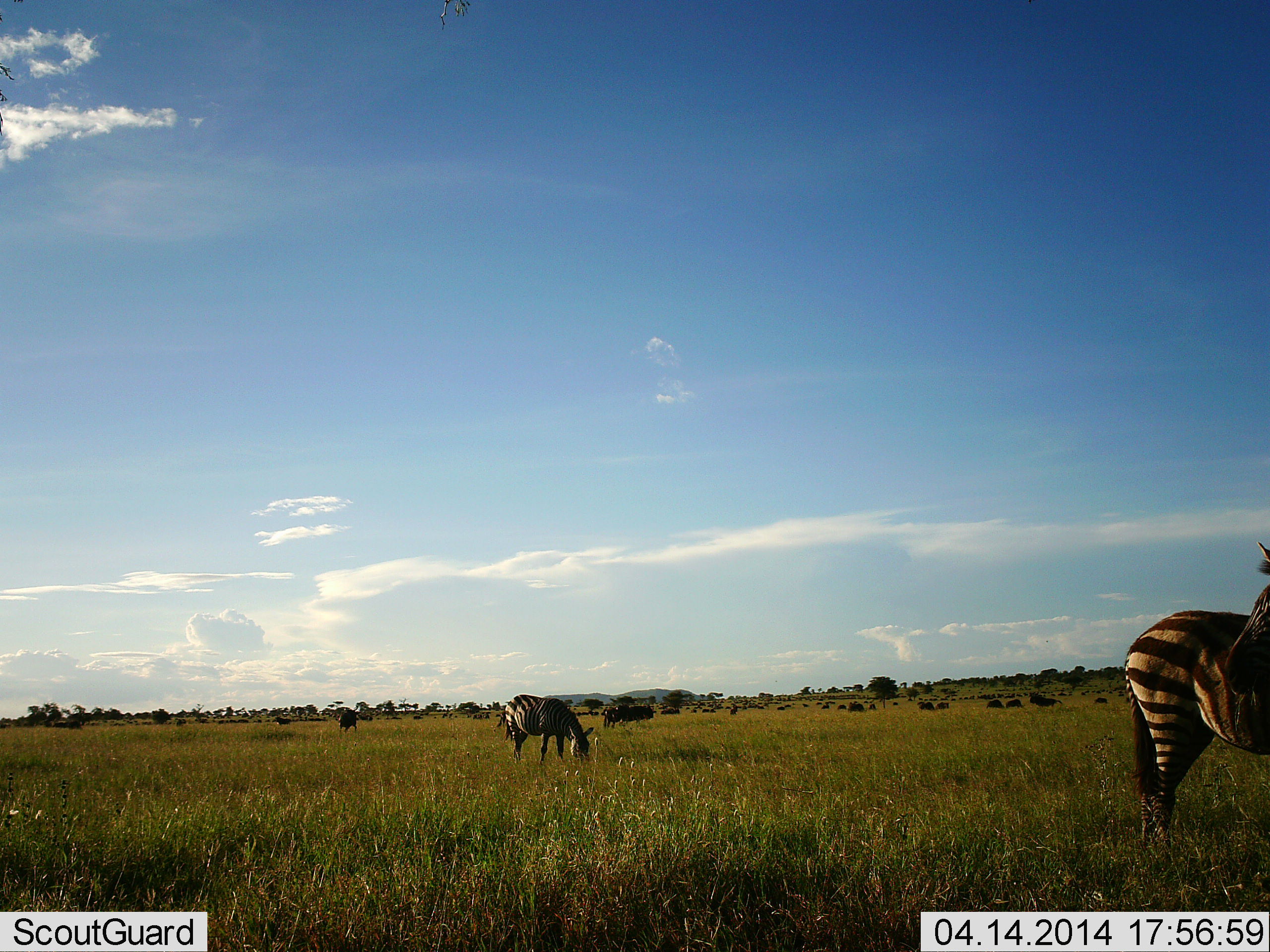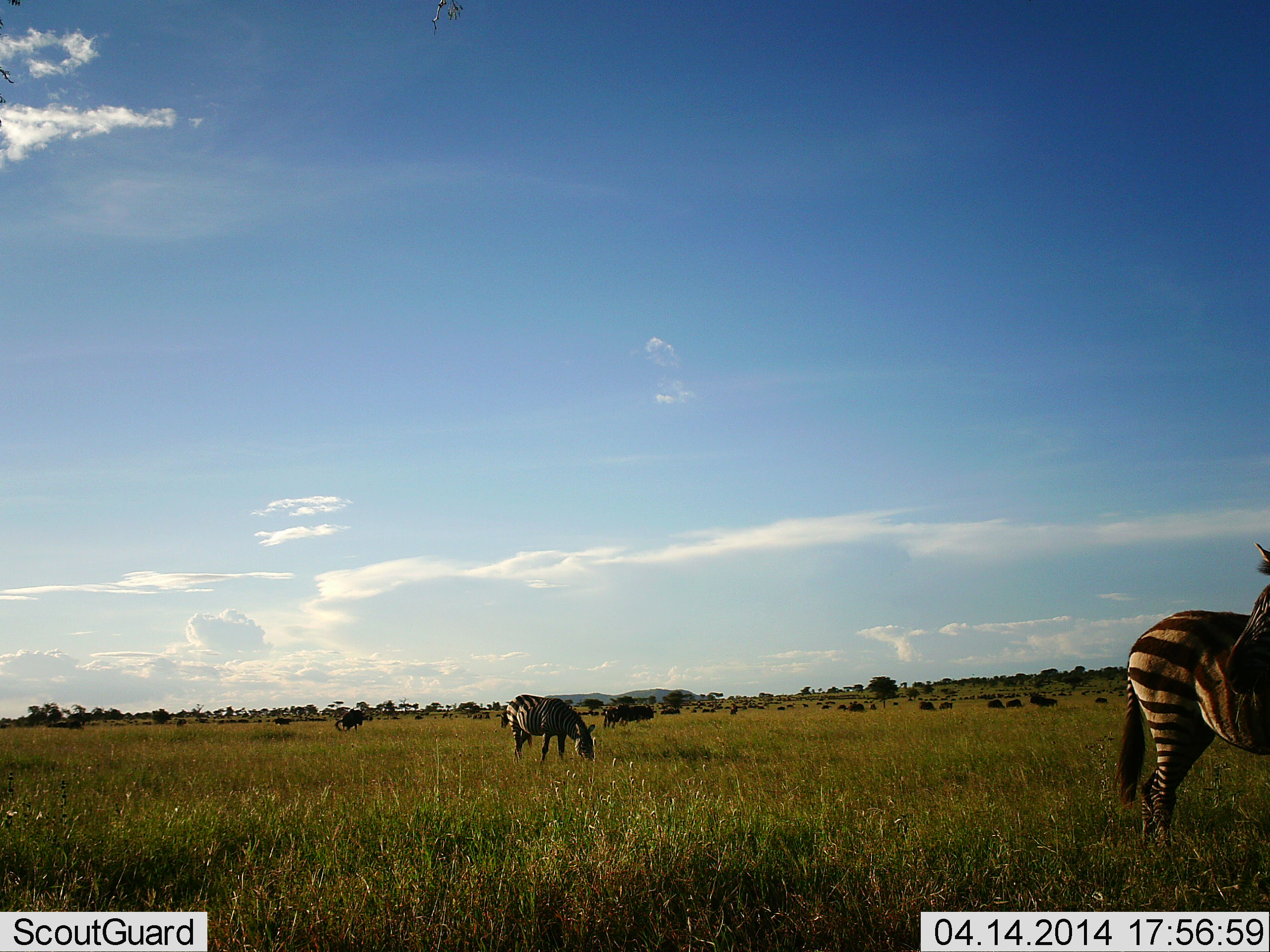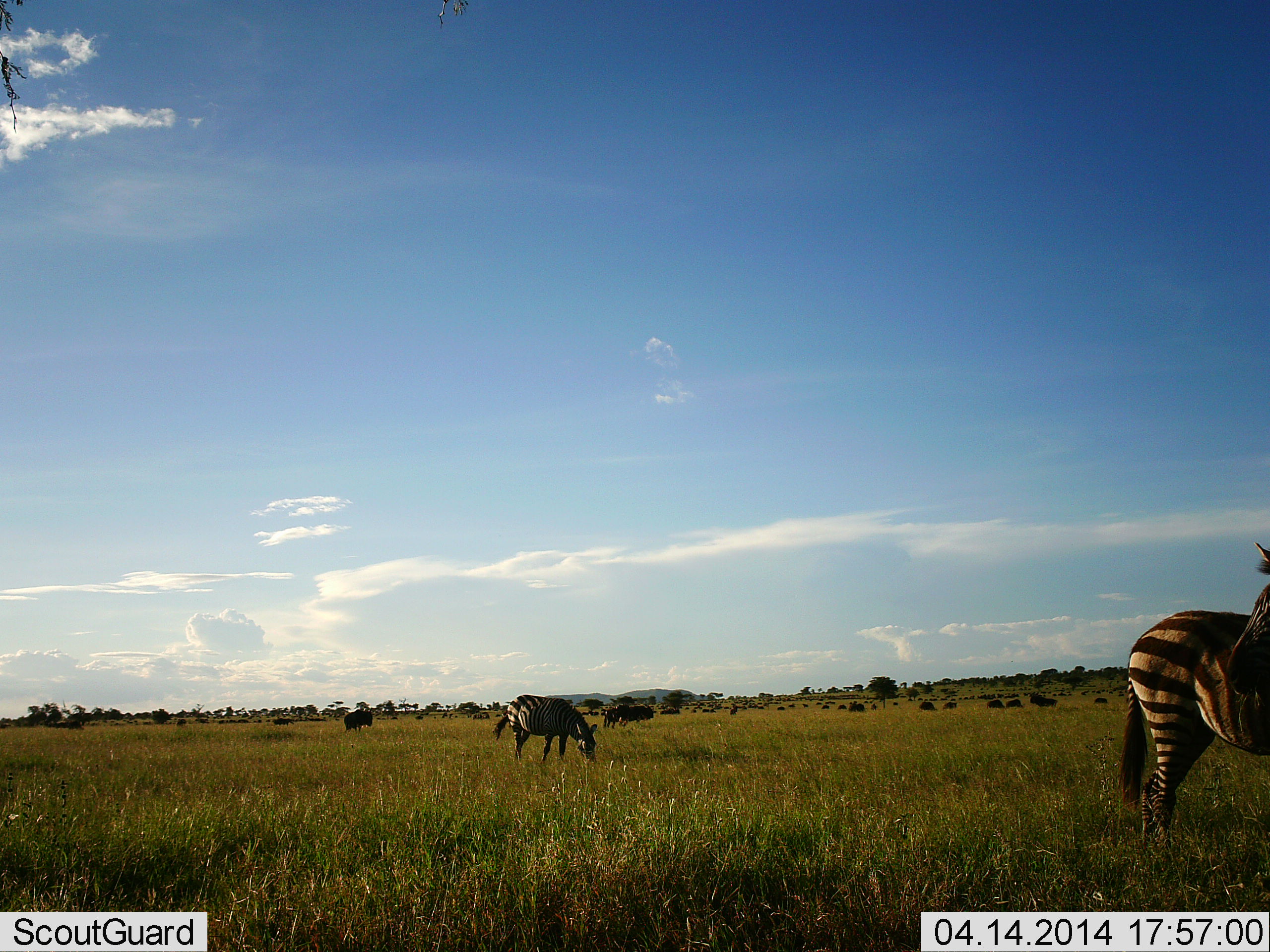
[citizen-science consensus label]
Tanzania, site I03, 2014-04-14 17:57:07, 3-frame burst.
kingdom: Animalia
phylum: Chordata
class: Mammalia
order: Perissodactyla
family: Equidae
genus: Equus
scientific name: Equus quagga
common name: plains zebra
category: zebra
Zebra (plains zebra) (Equus quagga), count 2. Behavior (volunteer vote fractions): standing 88%, resting 6%, moving 0%, interacting 0%. Young present (vote fraction): 0%. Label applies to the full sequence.